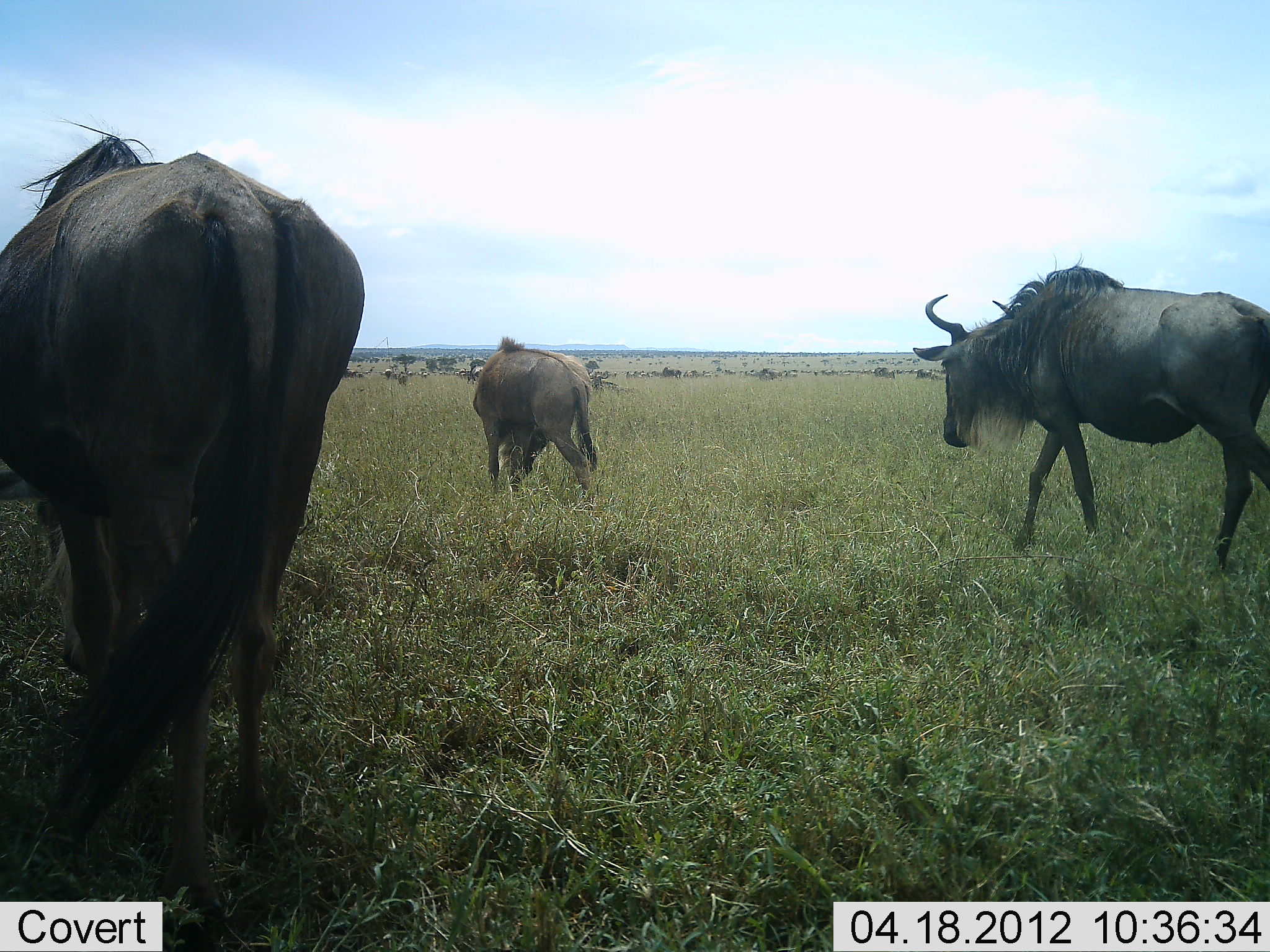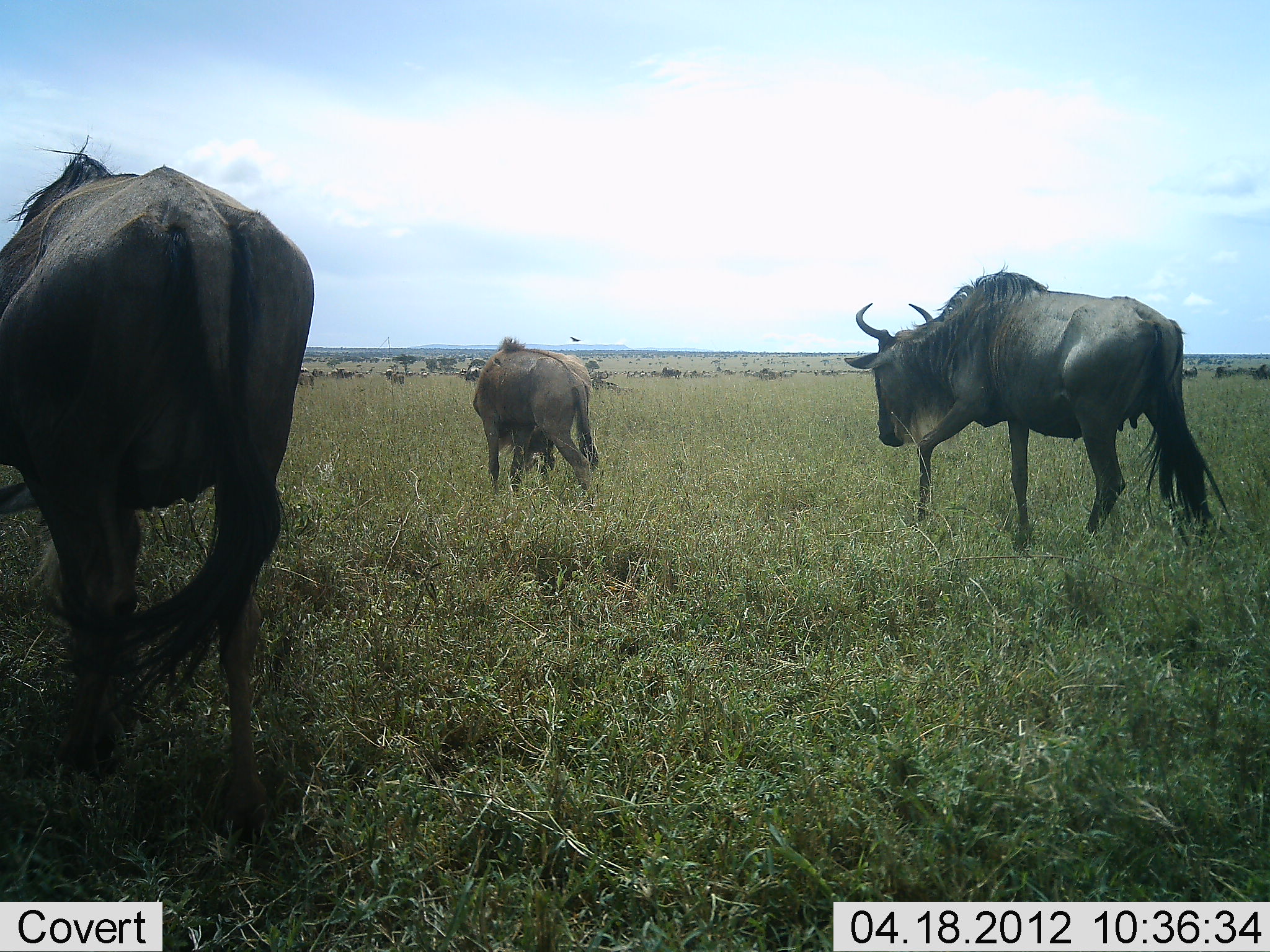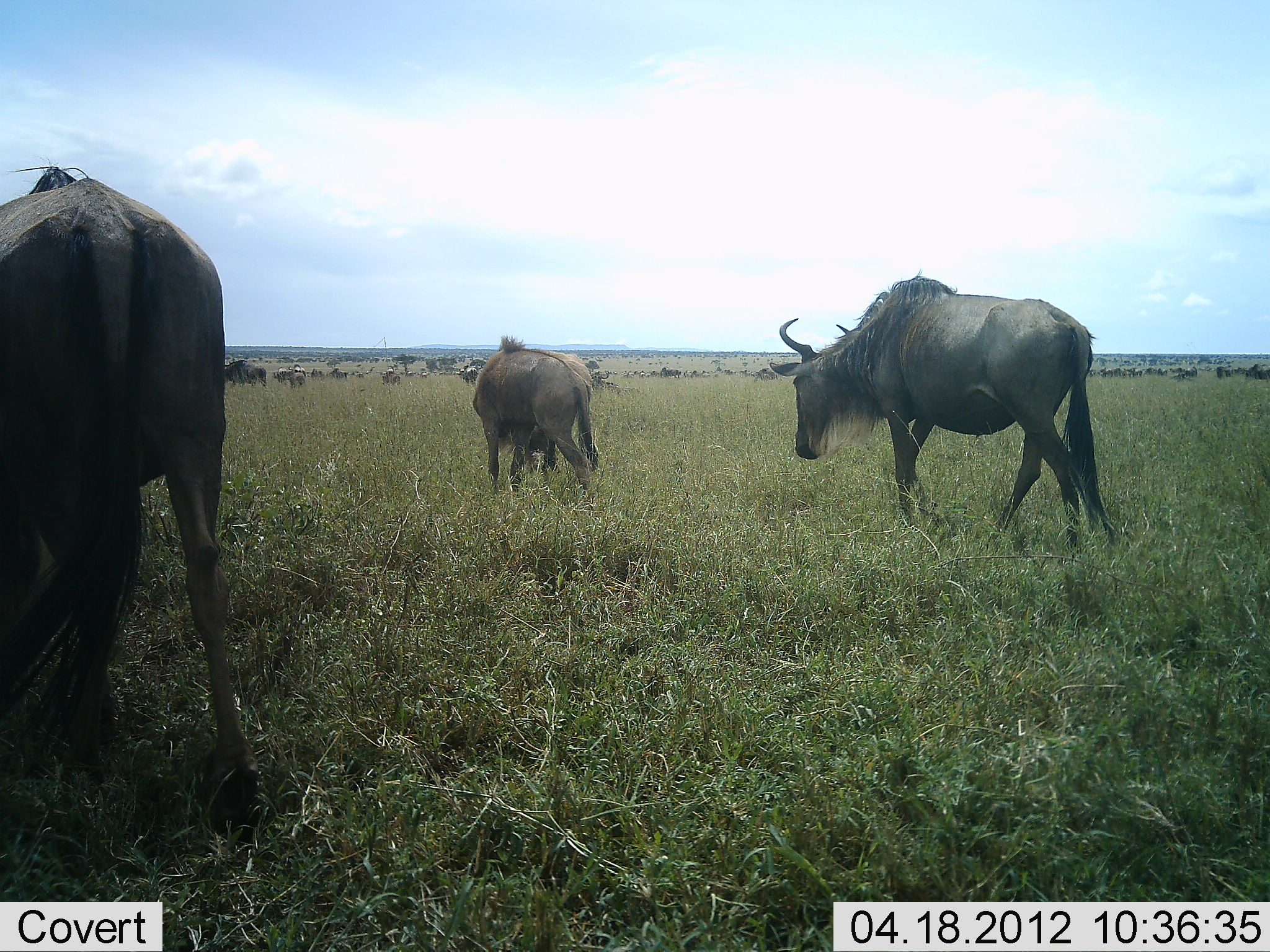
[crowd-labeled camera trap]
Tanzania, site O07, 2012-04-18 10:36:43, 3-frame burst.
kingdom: Animalia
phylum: Chordata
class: Mammalia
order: Artiodactyla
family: Bovidae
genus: Connochaetes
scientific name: Connochaetes taurinus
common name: blue wildebeest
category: wildebeest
Wildebeest (blue wildebeest) (Connochaetes taurinus), count 11-50. Behavior (volunteer vote fractions): standing 29%, resting 0%, moving 90%, interacting 5%. Young present (vote fraction): 19%. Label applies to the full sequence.